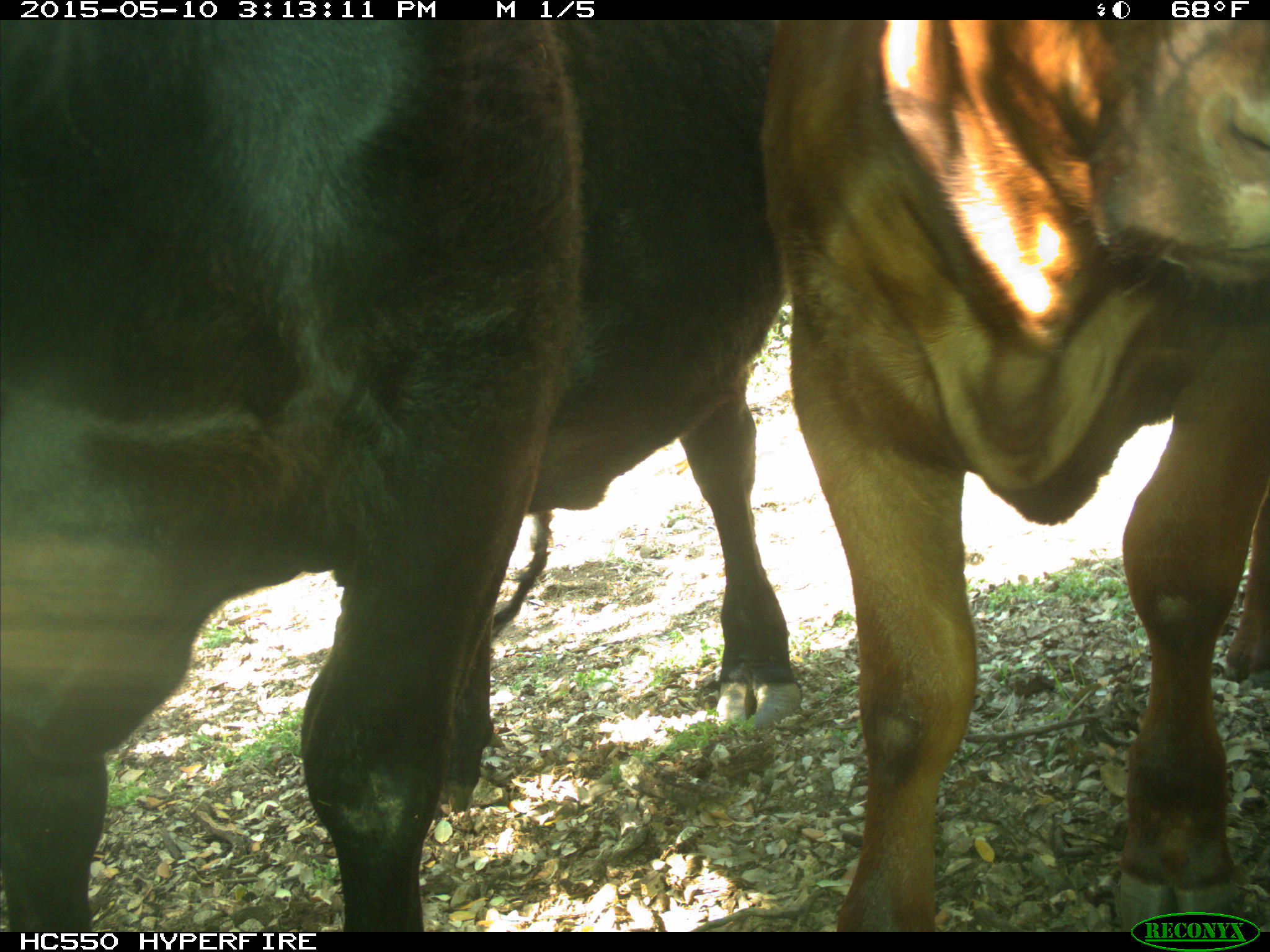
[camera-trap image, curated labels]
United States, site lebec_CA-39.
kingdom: Animalia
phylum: Chordata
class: Mammalia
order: Artiodactyla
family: Bovidae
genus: Bos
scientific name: Bos taurus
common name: domestic cow